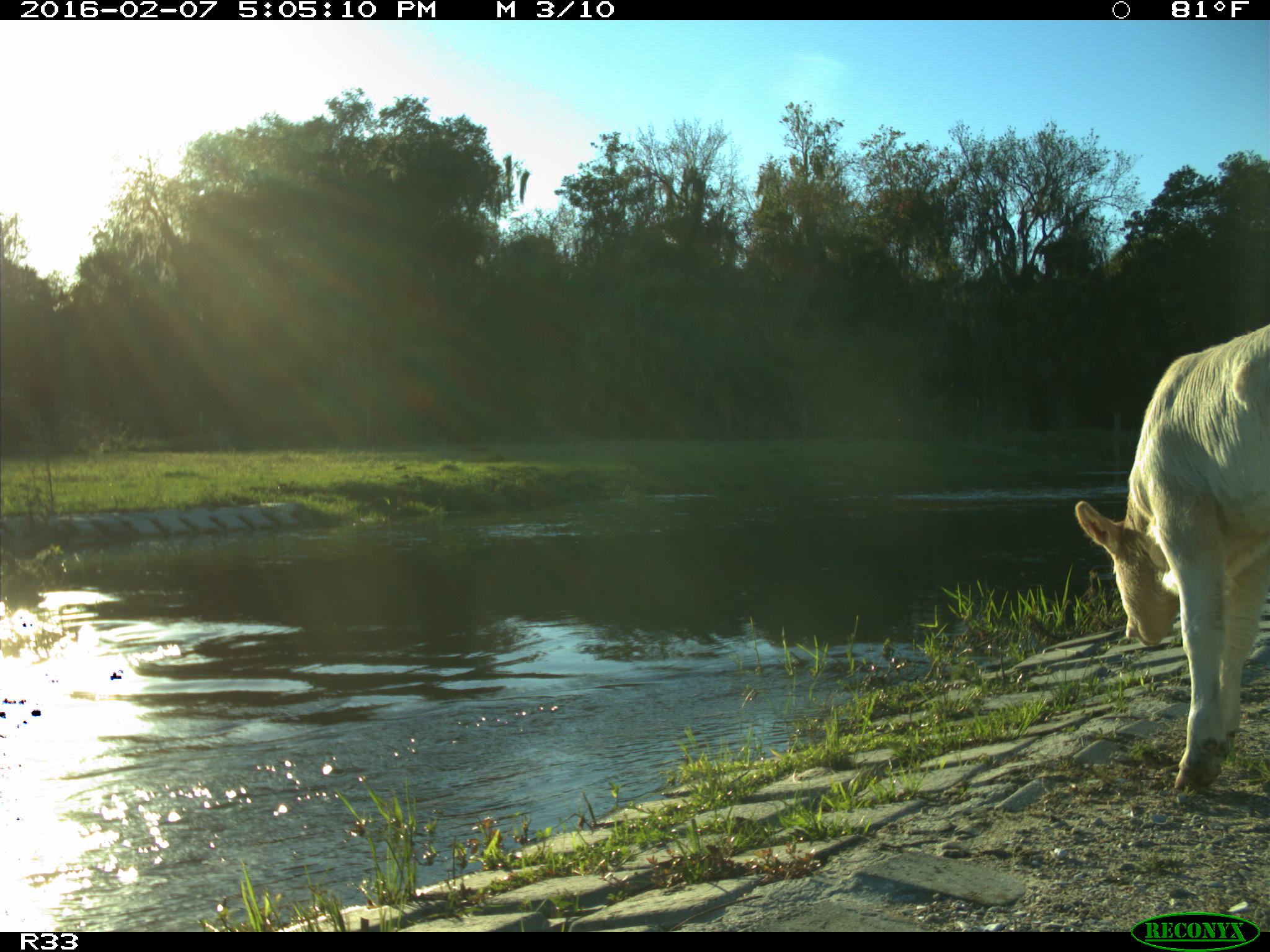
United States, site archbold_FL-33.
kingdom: Animalia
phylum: Chordata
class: Mammalia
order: Artiodactyla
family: Bovidae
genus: Bos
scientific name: Bos taurus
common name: domestic cow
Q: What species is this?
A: Bos taurus (domestic cow).